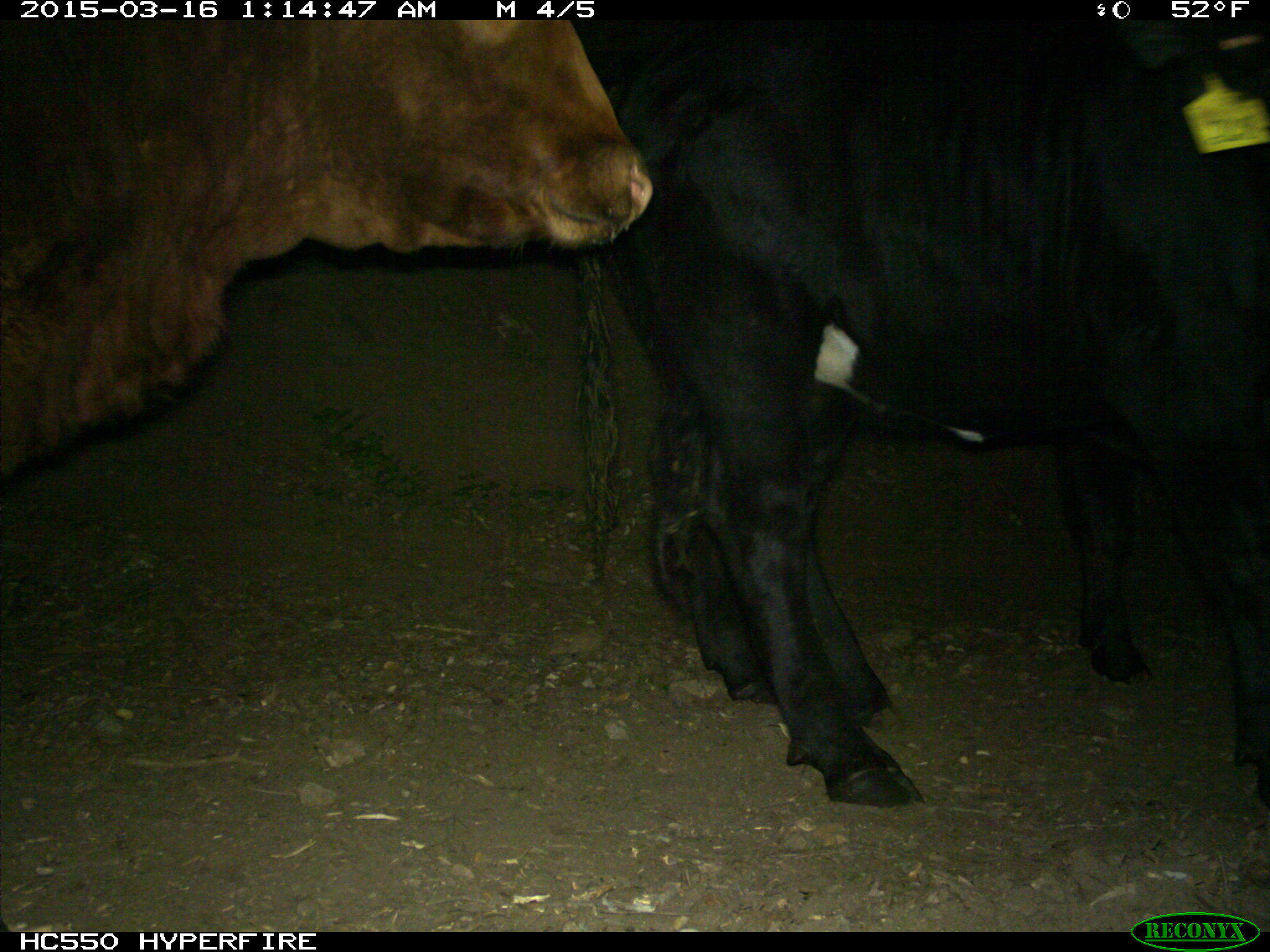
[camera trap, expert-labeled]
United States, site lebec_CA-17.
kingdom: Animalia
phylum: Chordata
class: Mammalia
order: Artiodactyla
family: Bovidae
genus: Bos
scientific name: Bos taurus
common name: domestic cow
Bos taurus (domestic cow).